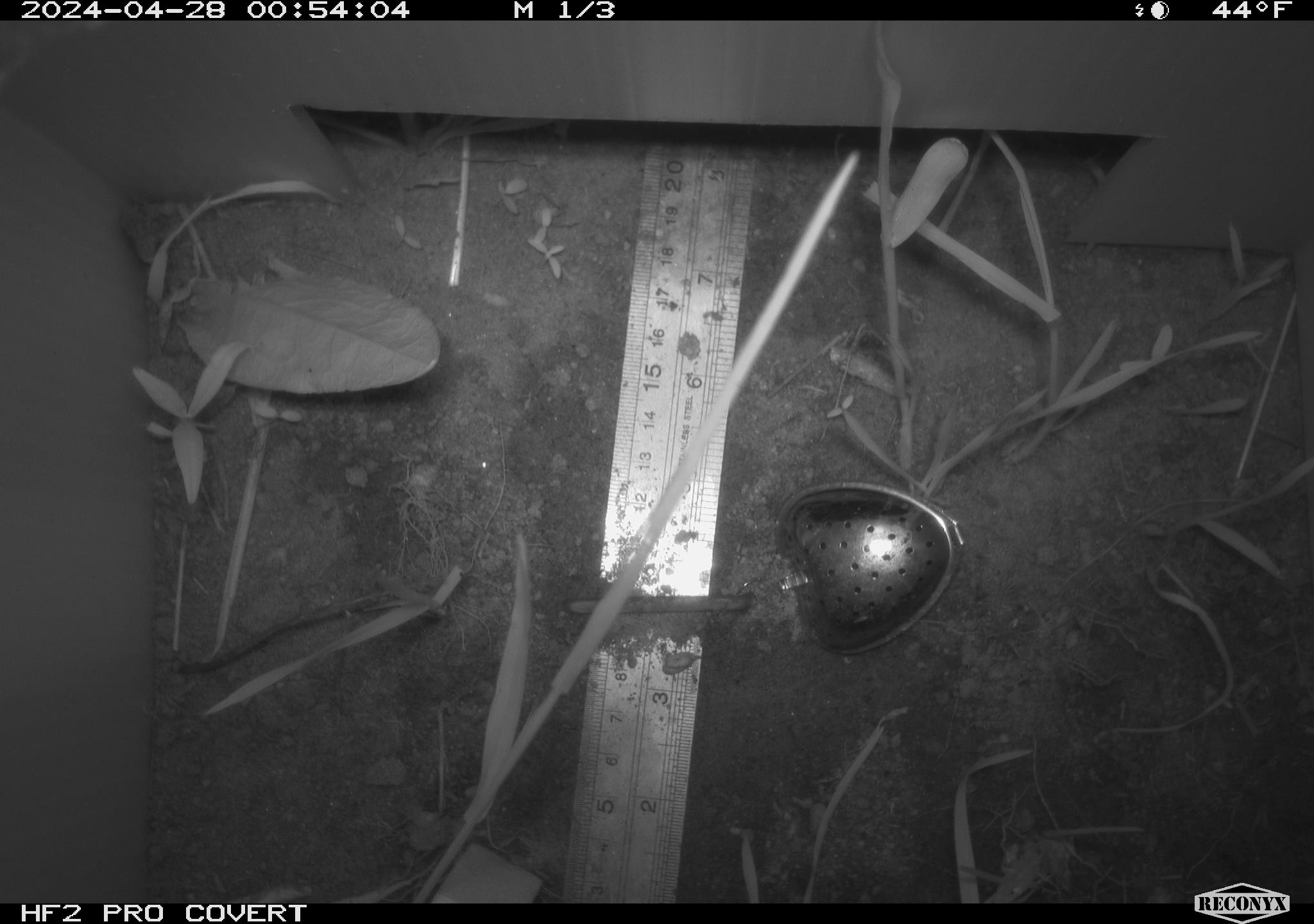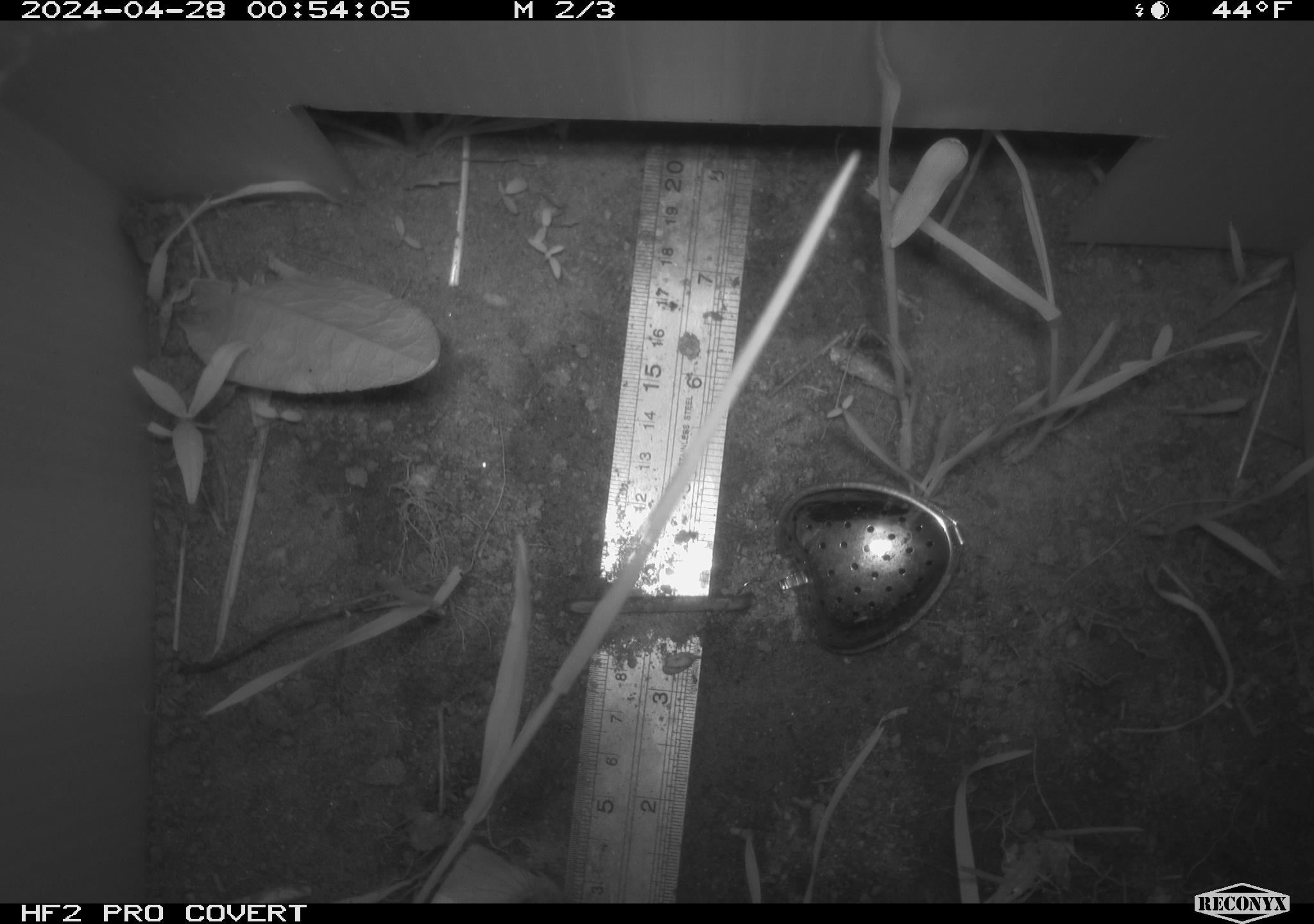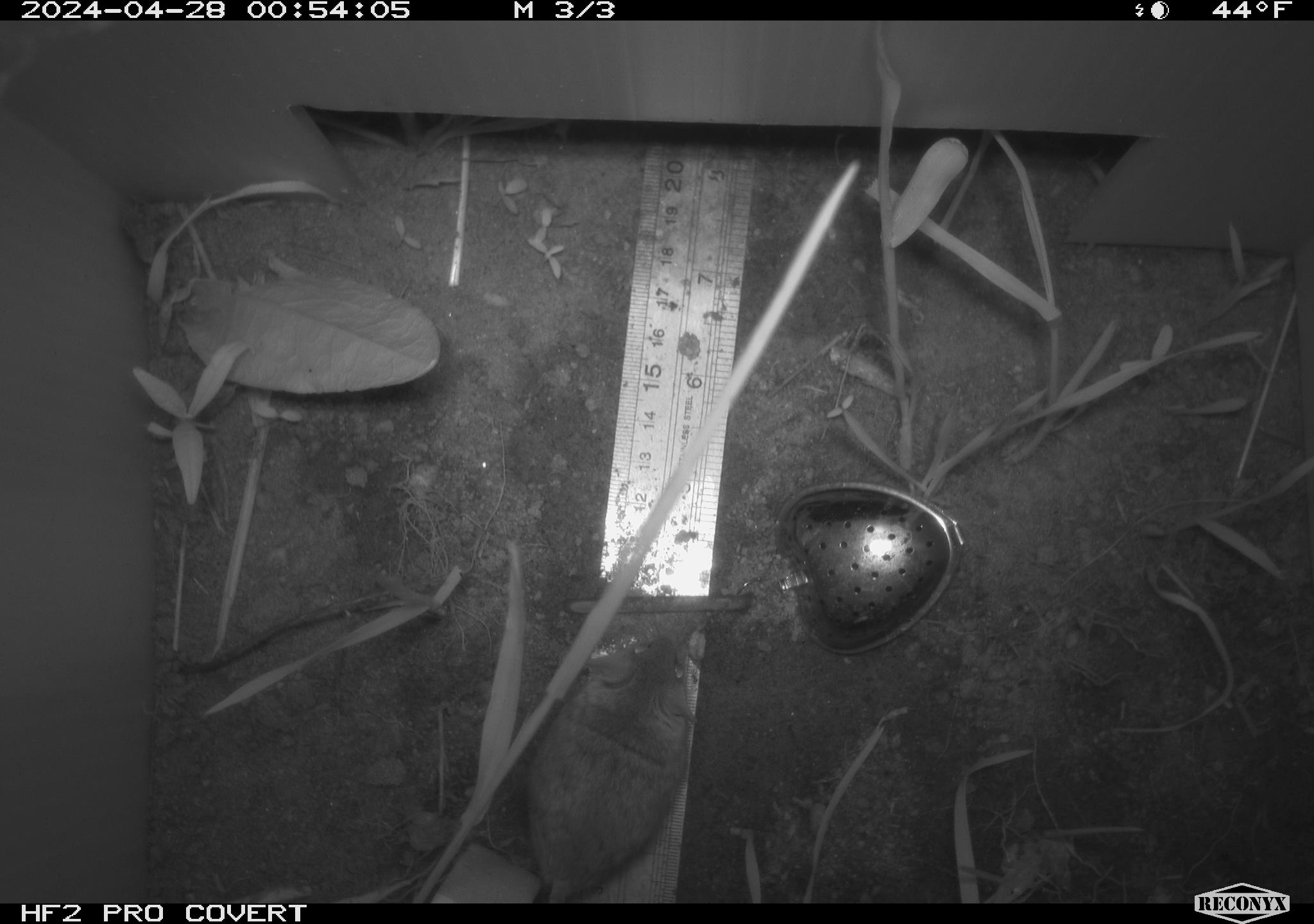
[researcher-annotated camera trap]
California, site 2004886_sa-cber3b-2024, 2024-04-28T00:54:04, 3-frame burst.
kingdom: Animalia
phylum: Chordata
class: Mammalia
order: Rodentia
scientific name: Rodentia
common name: mouse species